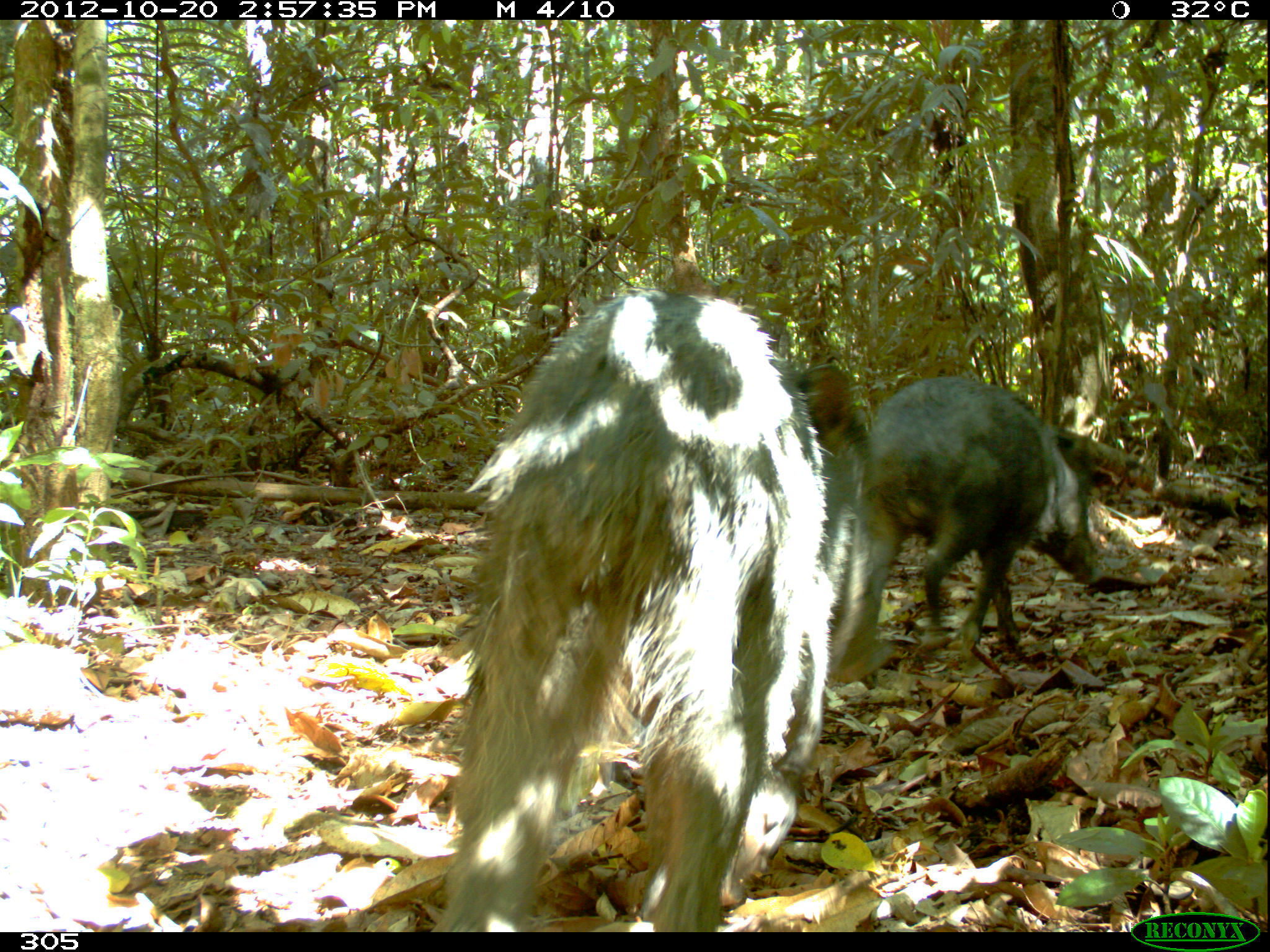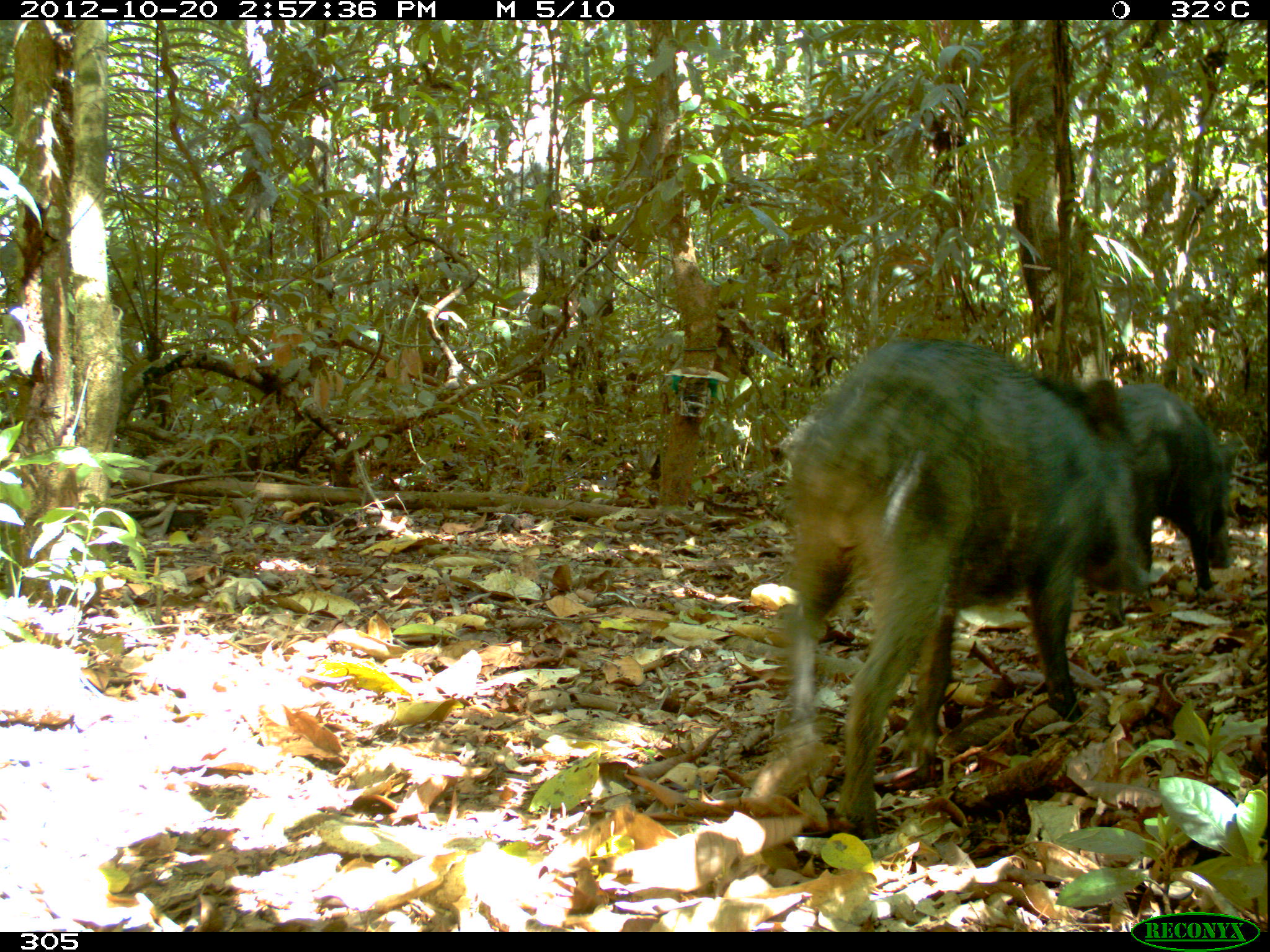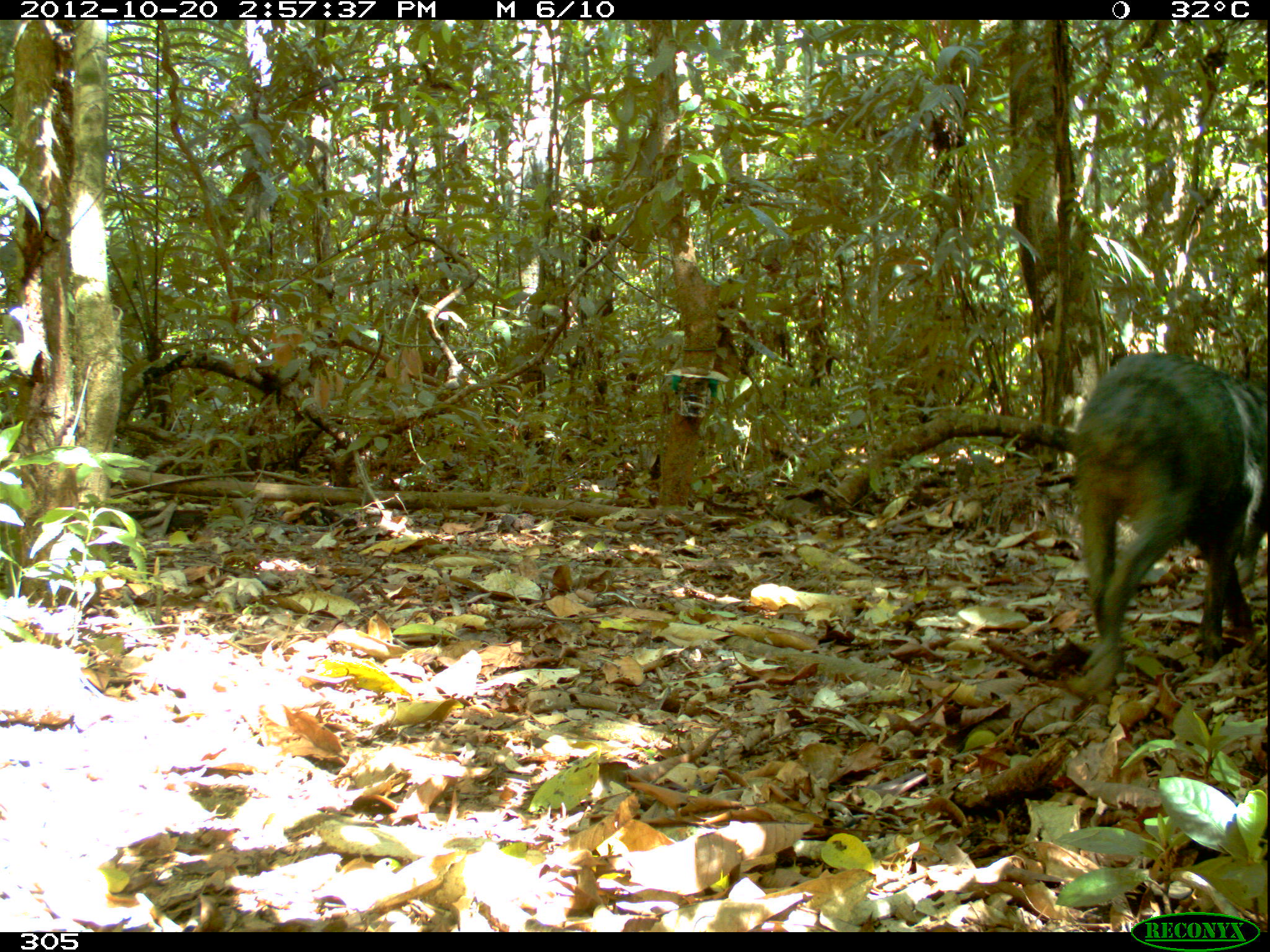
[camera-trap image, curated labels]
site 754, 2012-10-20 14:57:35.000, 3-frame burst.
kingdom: Animalia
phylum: Chordata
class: Mammalia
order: Artiodactyla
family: Tayassuidae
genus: Tayassu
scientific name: Tayassu pecari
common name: white-lipped peccary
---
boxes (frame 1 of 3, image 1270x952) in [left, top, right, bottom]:
tayassu pecari: [430, 286, 894, 932]; [859, 375, 1111, 659]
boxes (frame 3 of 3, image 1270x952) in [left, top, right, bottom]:
tayassu pecari: [1067, 352, 1270, 690]